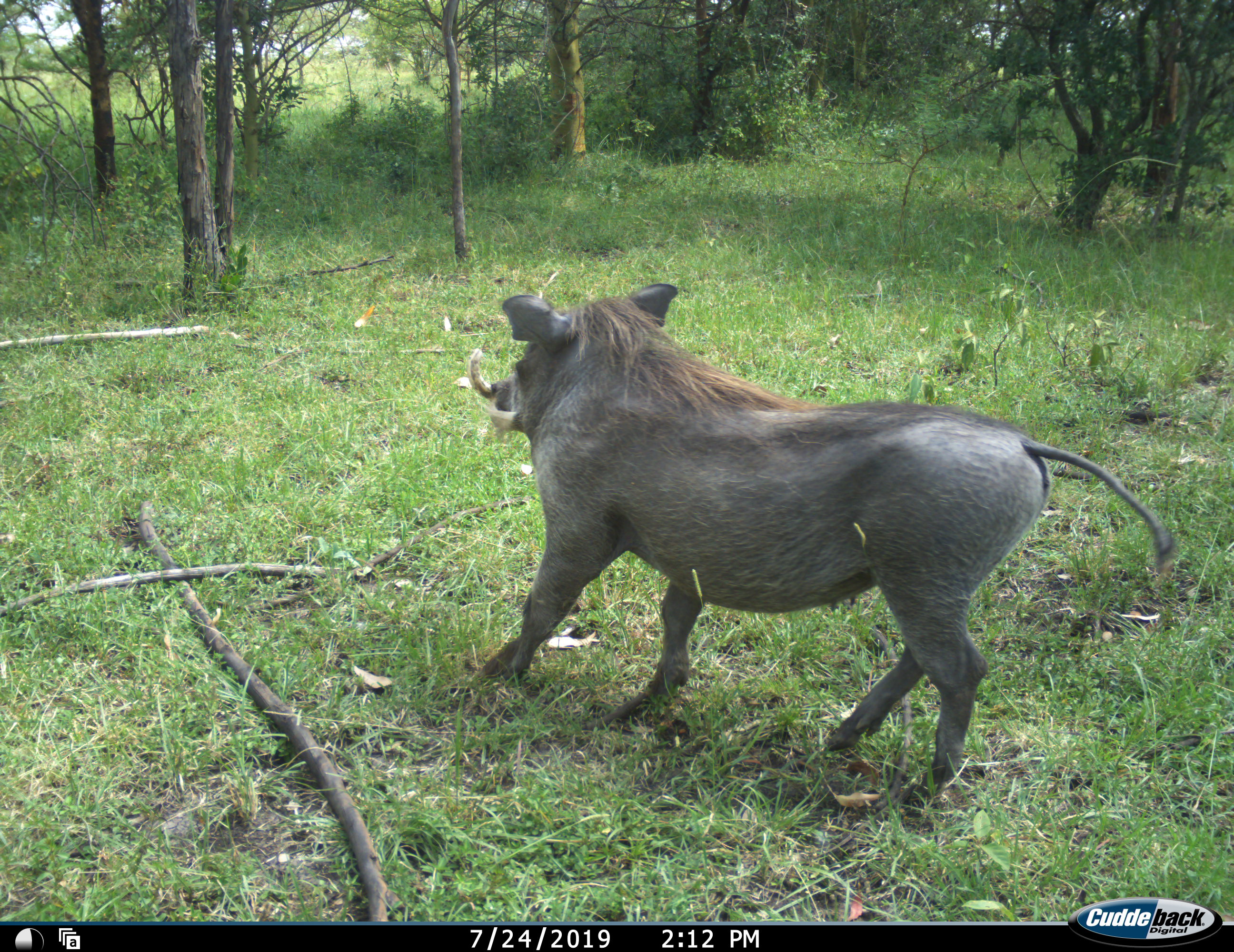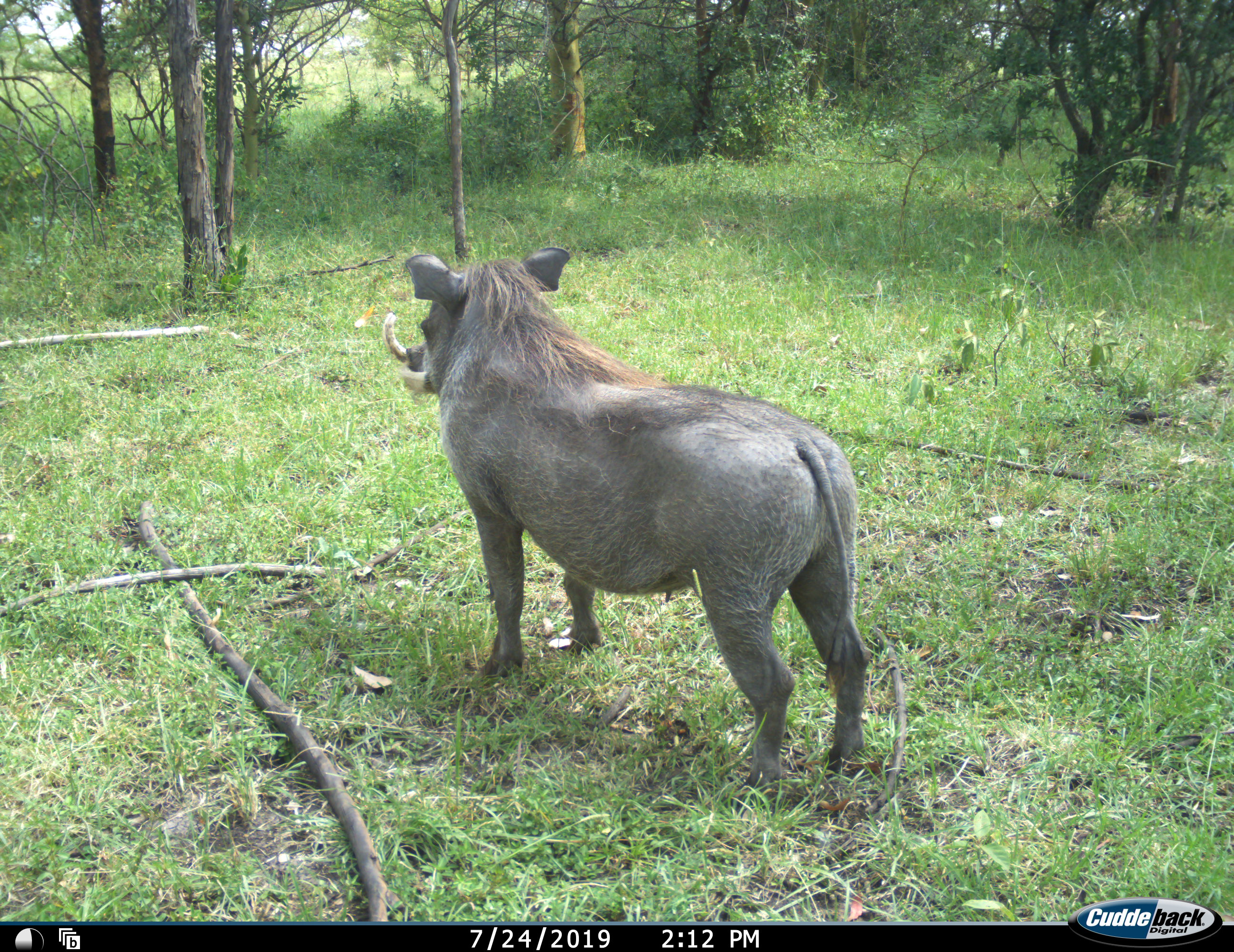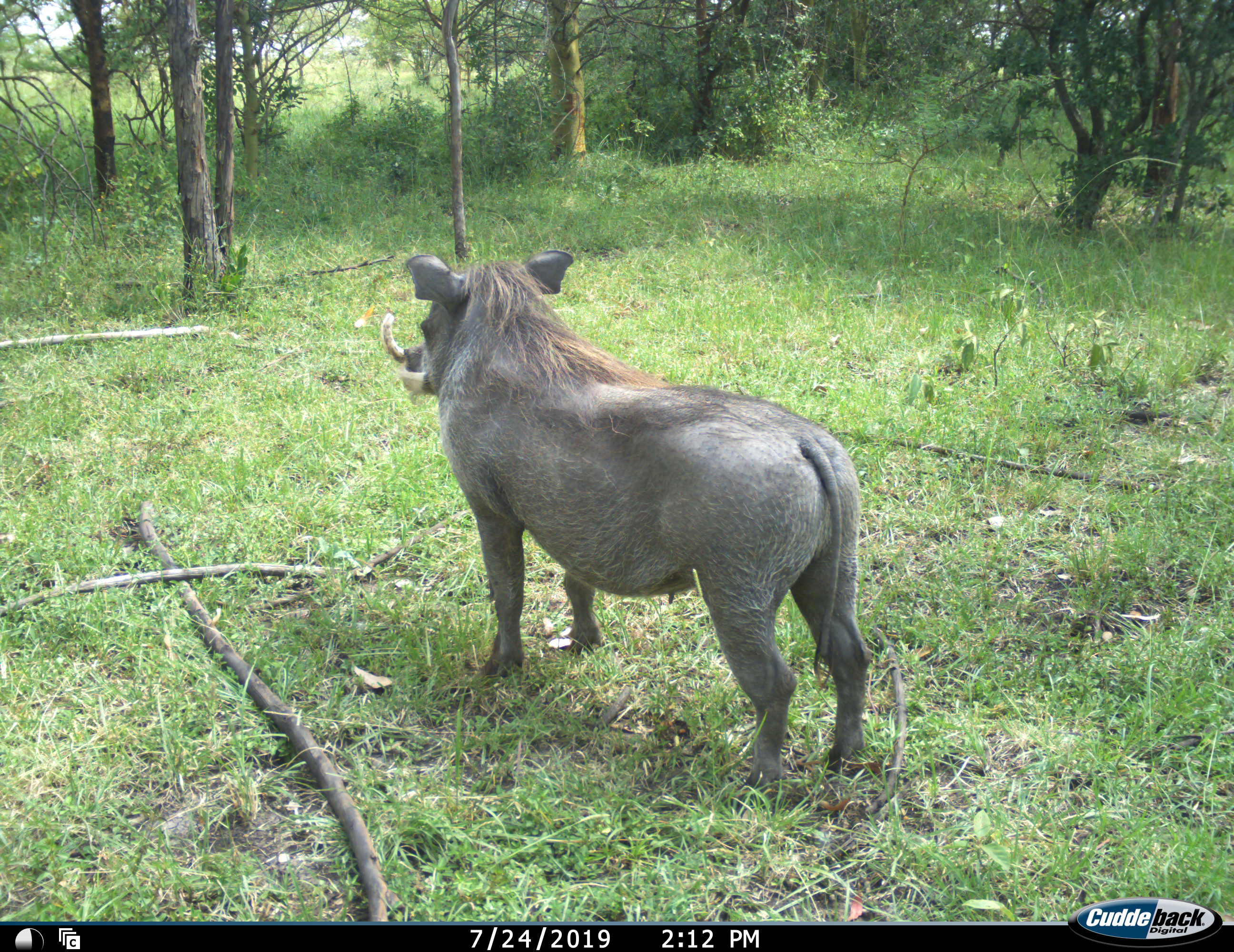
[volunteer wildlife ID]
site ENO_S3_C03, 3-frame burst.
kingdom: Animalia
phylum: Chordata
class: Mammalia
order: Artiodactyla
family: Suidae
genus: Phacochoerus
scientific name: Phacochoerus africanus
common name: warthog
Warthog (Phacochoerus africanus), count 1. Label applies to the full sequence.